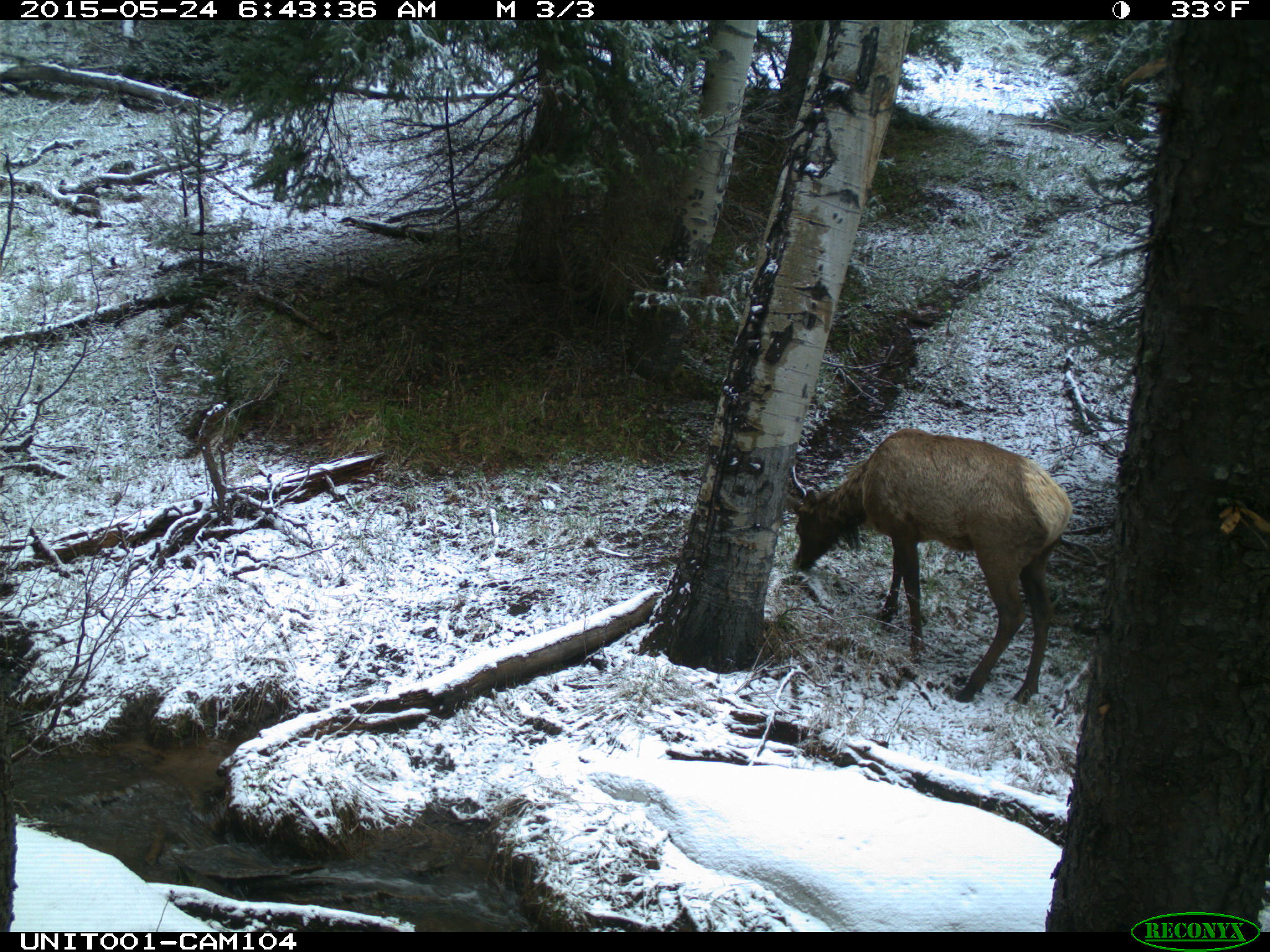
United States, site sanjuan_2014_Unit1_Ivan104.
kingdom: Animalia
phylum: Chordata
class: Mammalia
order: Artiodactyla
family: Cervidae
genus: Cervus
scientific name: Cervus elaphus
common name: red deer